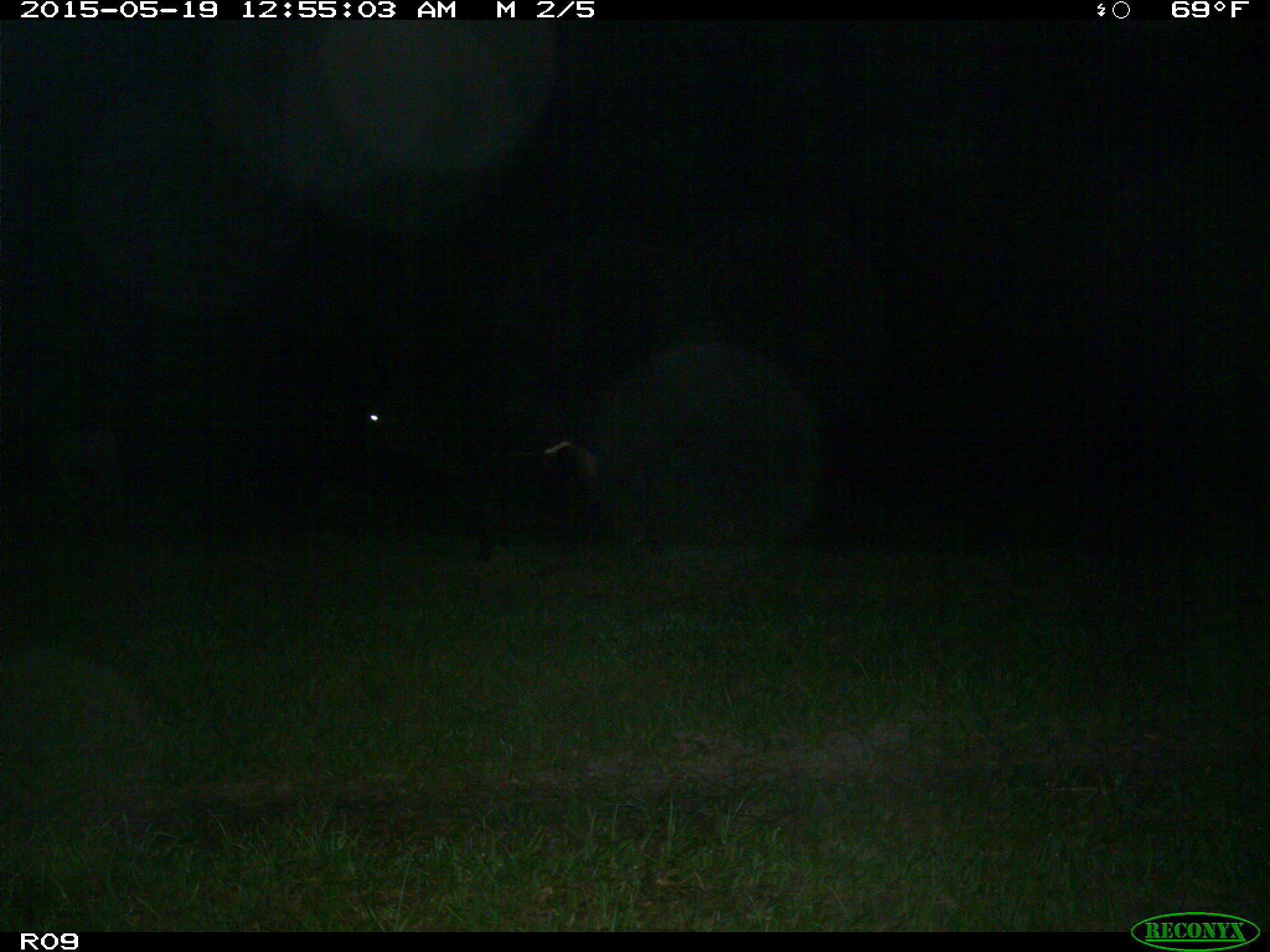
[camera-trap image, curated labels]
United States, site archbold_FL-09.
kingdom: Animalia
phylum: Chordata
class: Mammalia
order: Artiodactyla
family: Bovidae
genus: Bos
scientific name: Bos taurus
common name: domestic cow